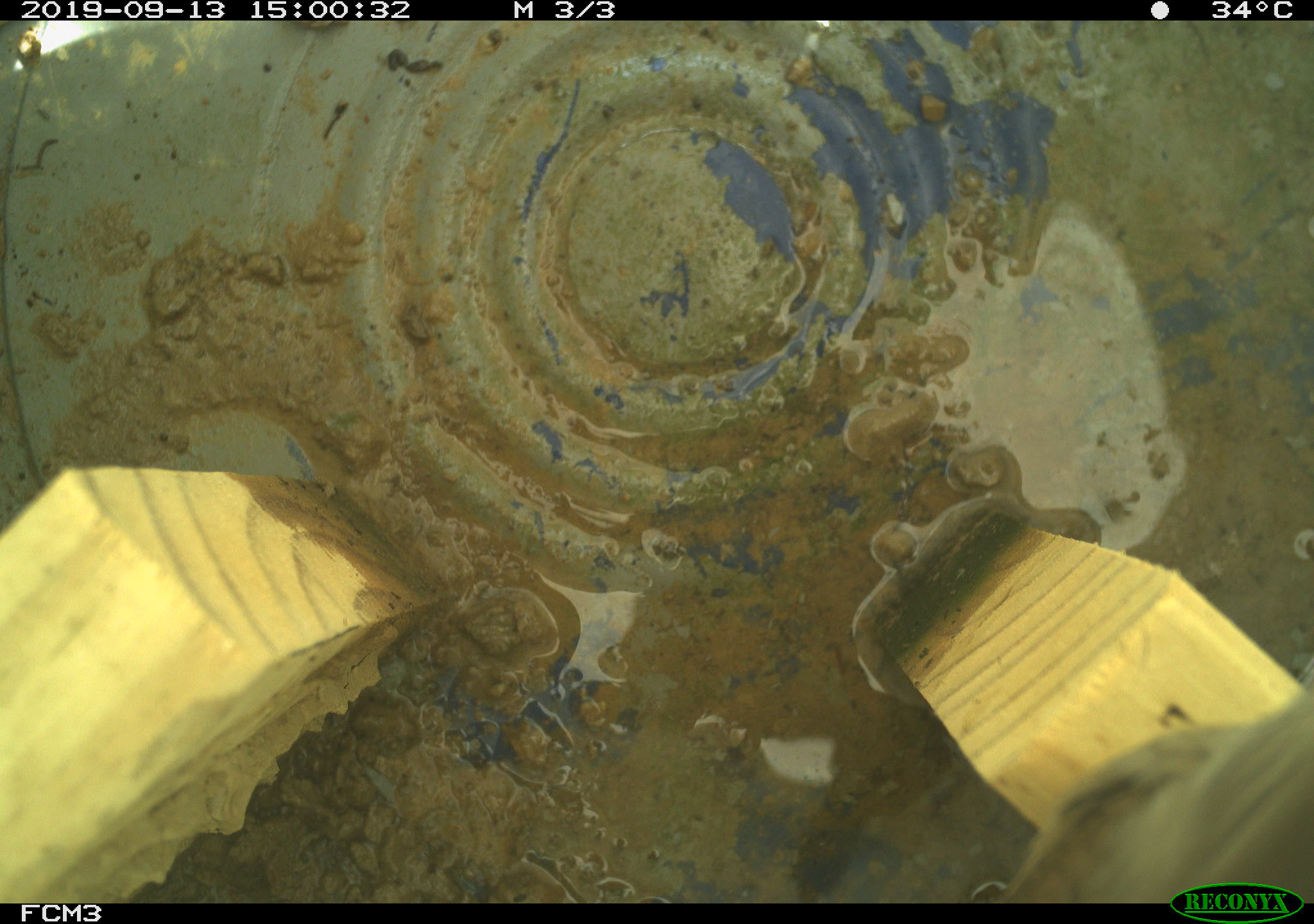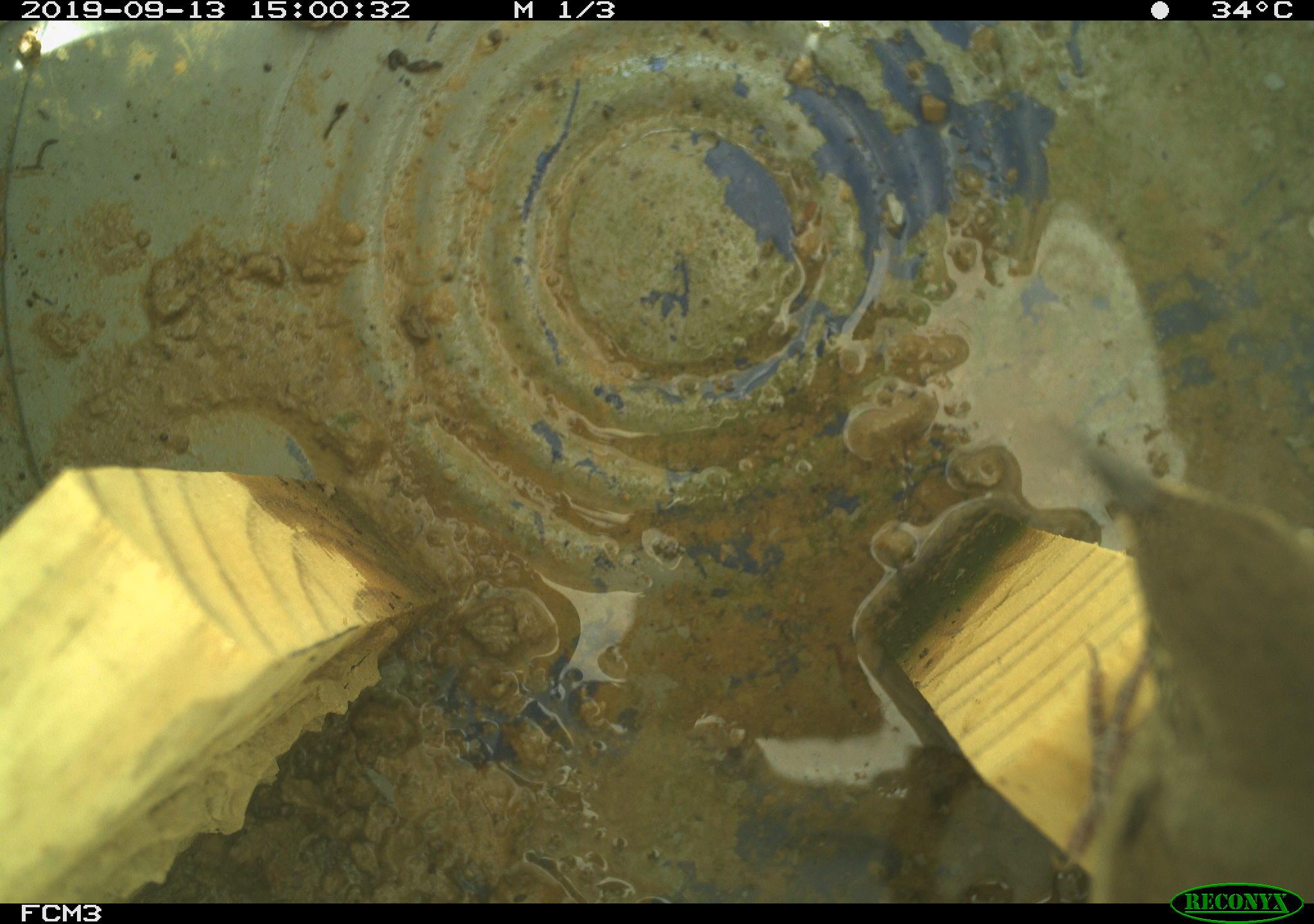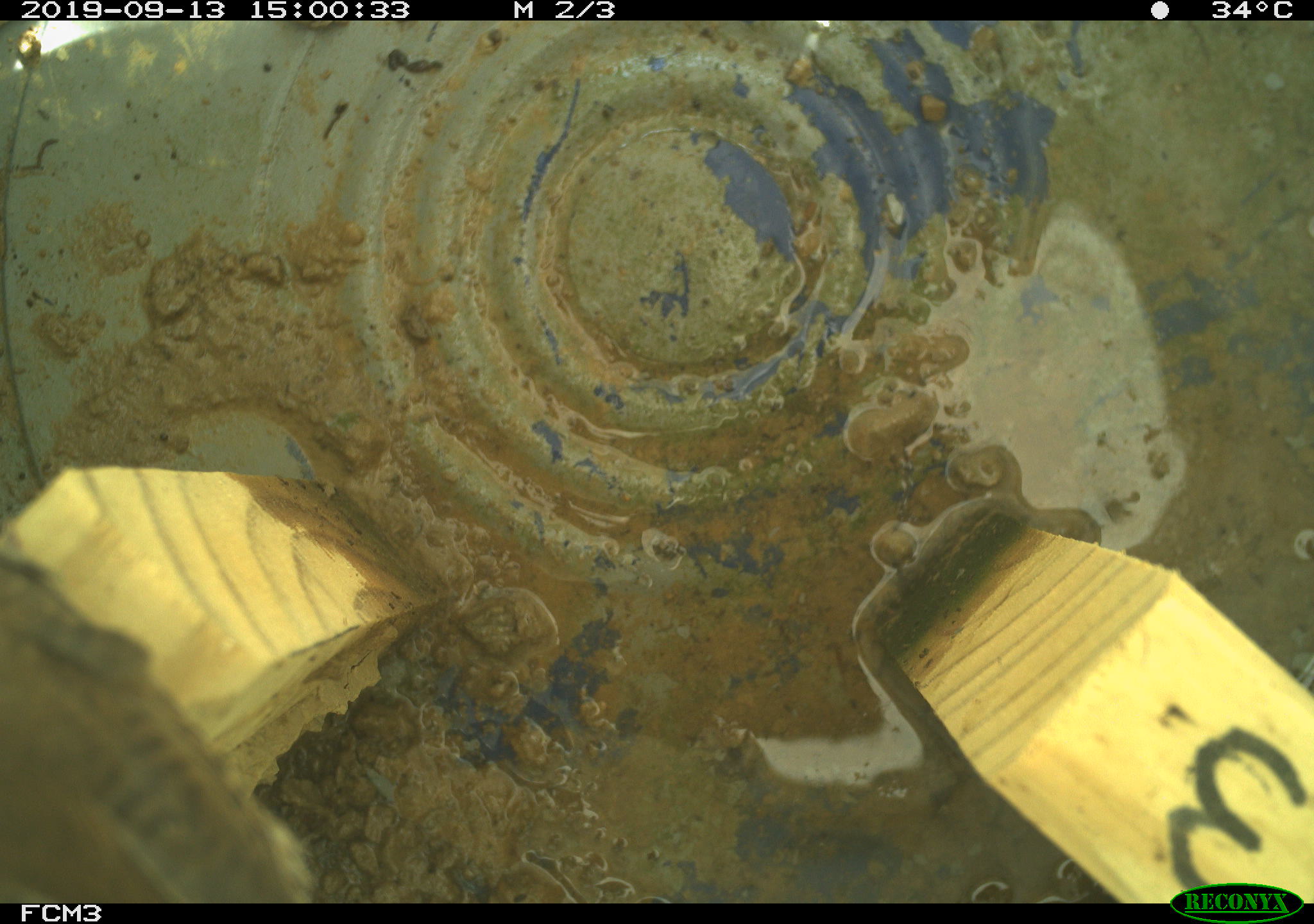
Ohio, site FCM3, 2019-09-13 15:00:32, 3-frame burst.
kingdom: Animalia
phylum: Chordata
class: Aves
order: Passeriformes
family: Troglodytidae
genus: Troglodytes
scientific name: Troglodytes aedon aedon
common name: northern house wren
Northern house wren (Troglodytes aedon aedon).